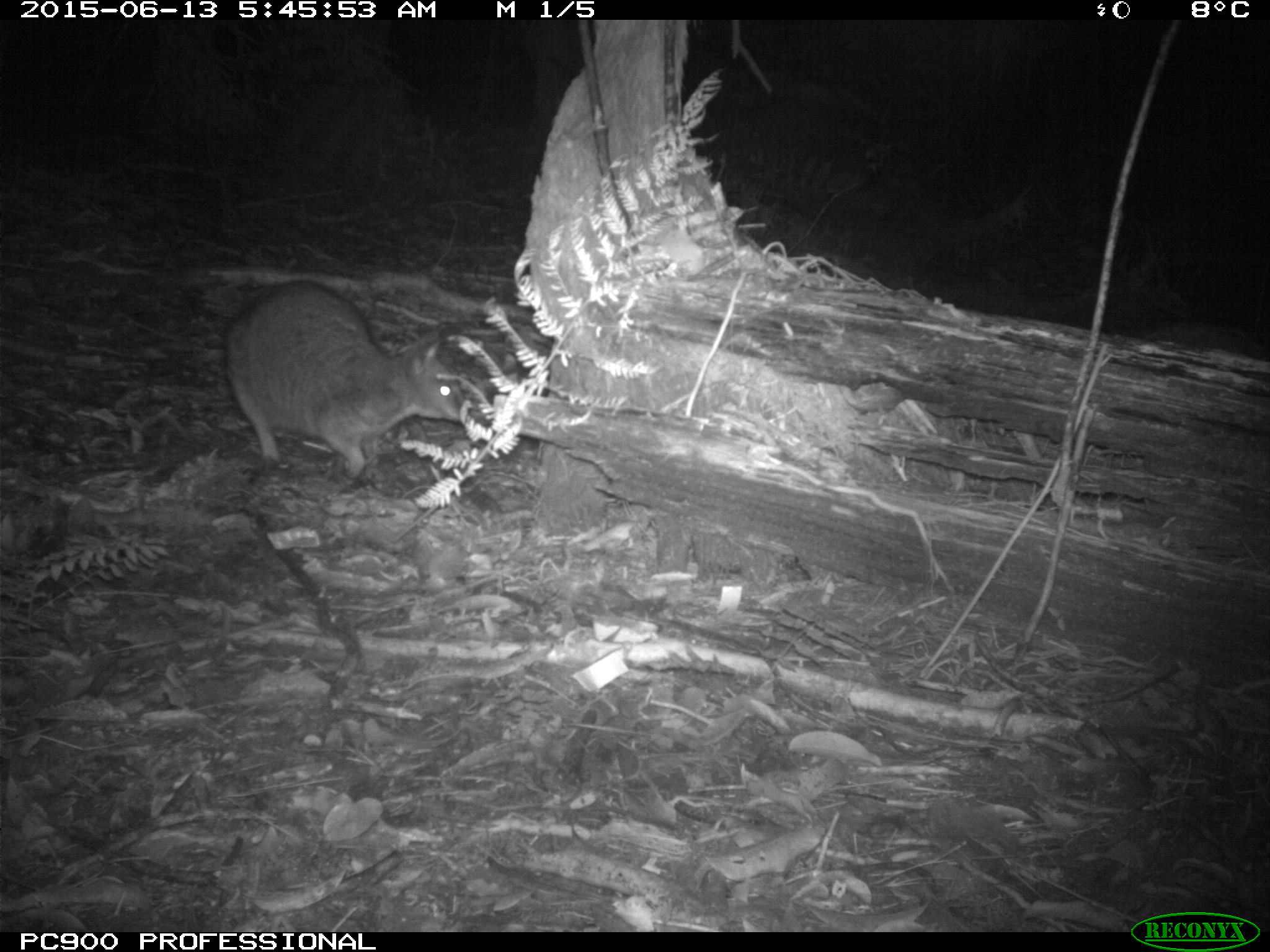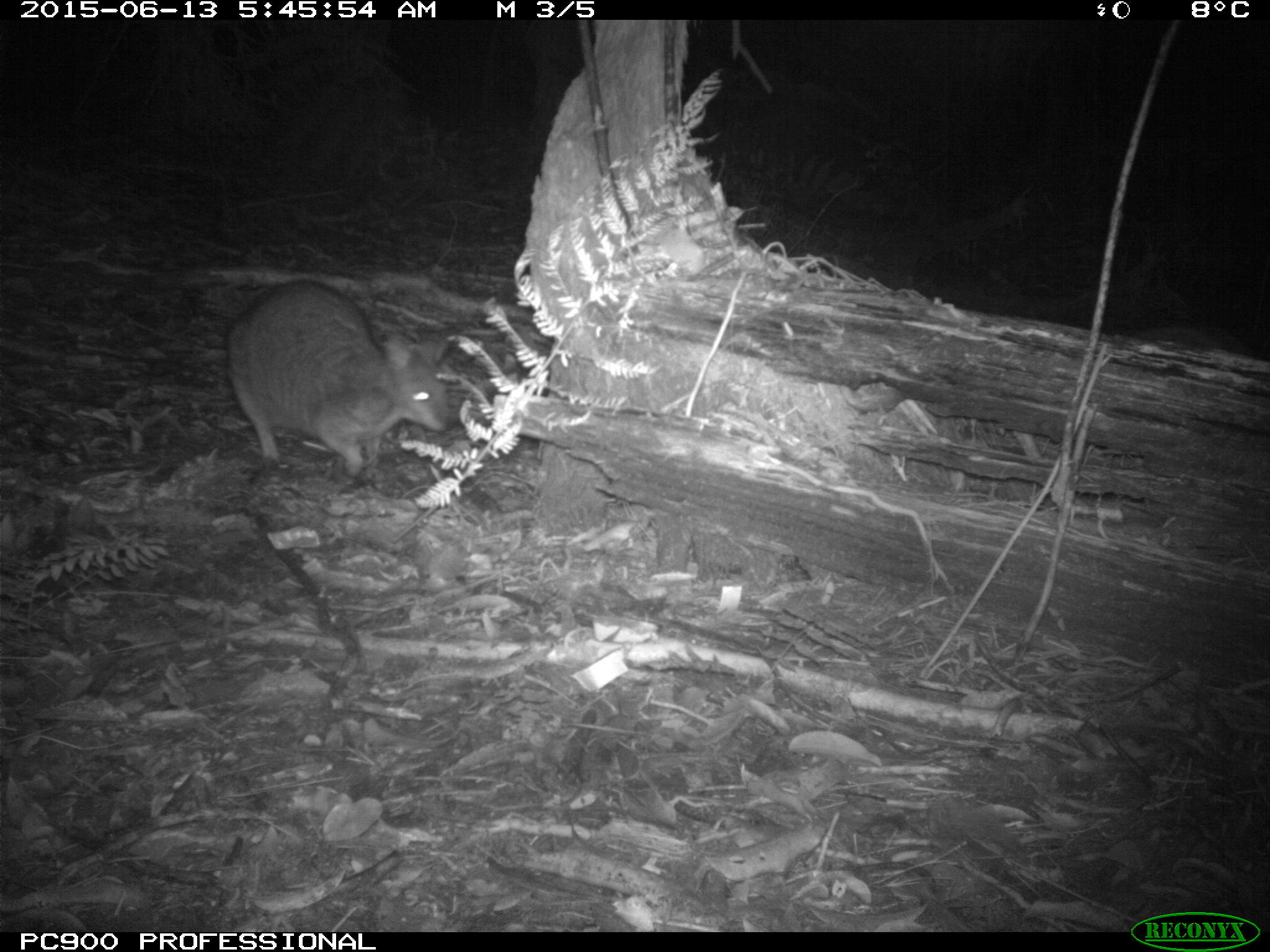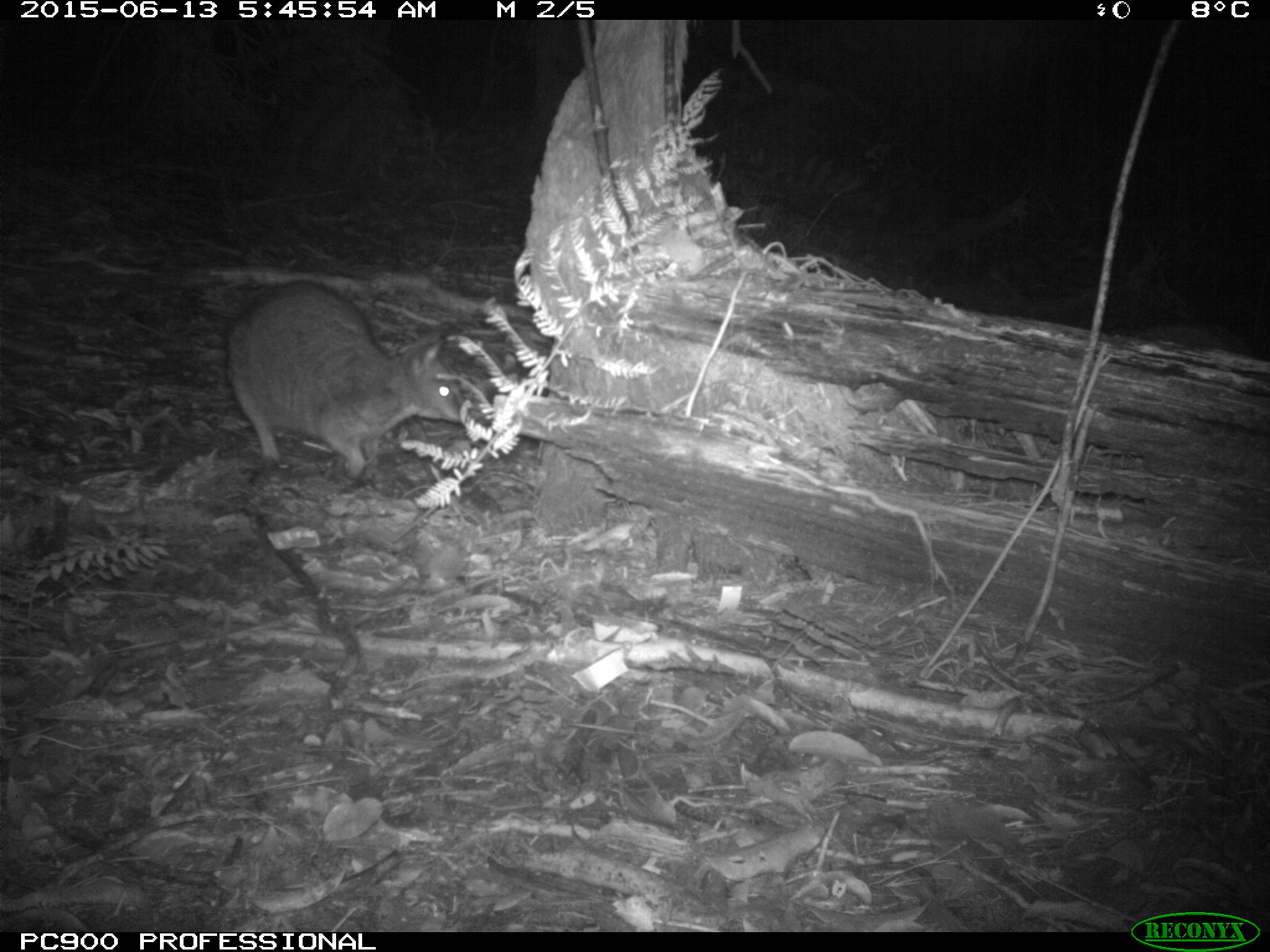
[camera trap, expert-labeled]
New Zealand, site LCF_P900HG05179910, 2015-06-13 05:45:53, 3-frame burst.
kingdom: Animalia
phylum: Chordata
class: Mammalia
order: Diprotodontia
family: Macropodidae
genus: Notamacropus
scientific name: Notamacropus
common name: wallaby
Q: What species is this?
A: Wallaby (Notamacropus).